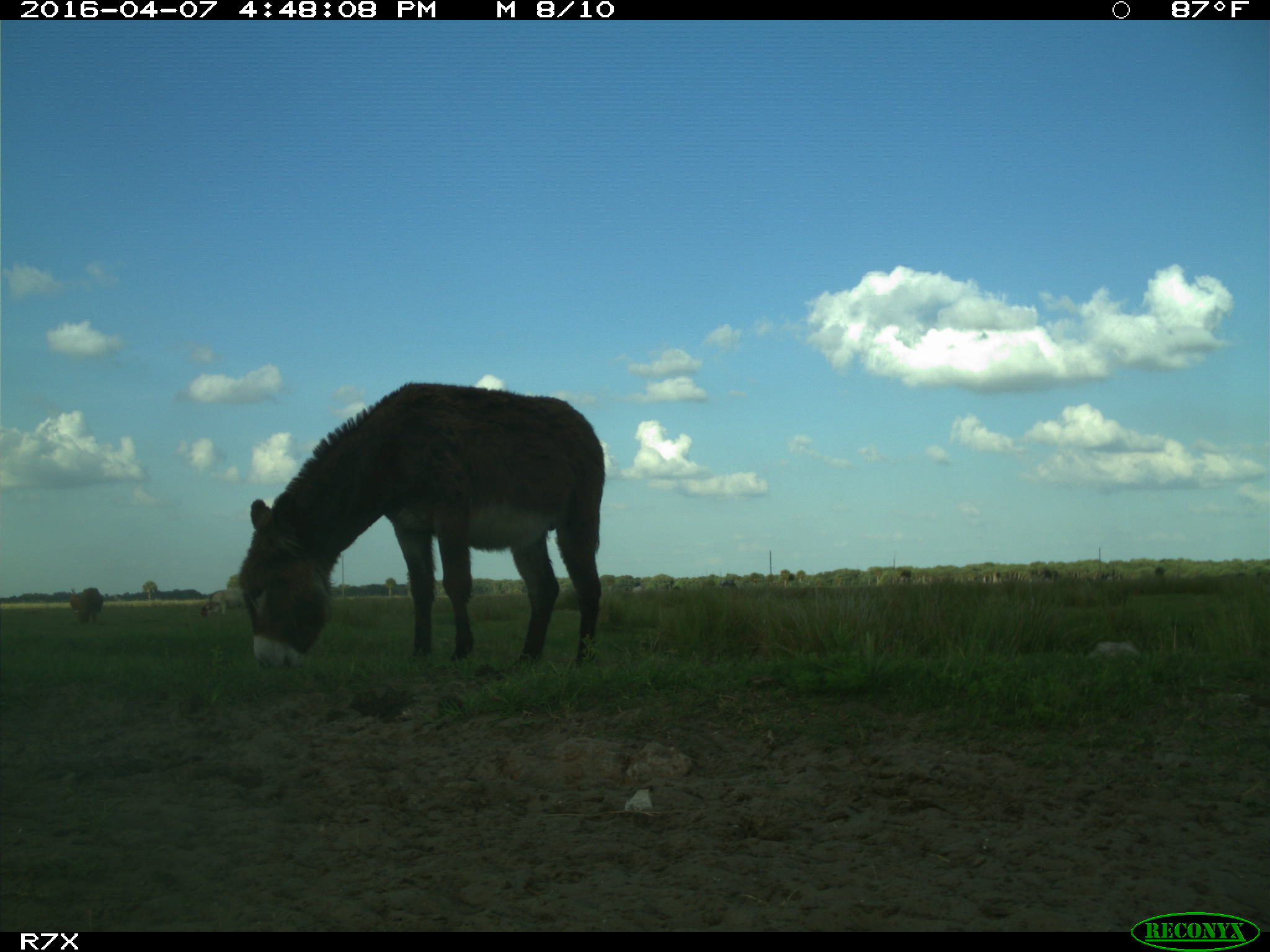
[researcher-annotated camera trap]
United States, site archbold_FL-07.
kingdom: Animalia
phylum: Chordata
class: Mammalia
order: Artiodactyla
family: Bovidae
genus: Bos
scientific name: Bos taurus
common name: domestic cow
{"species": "Bos taurus (domestic cow)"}